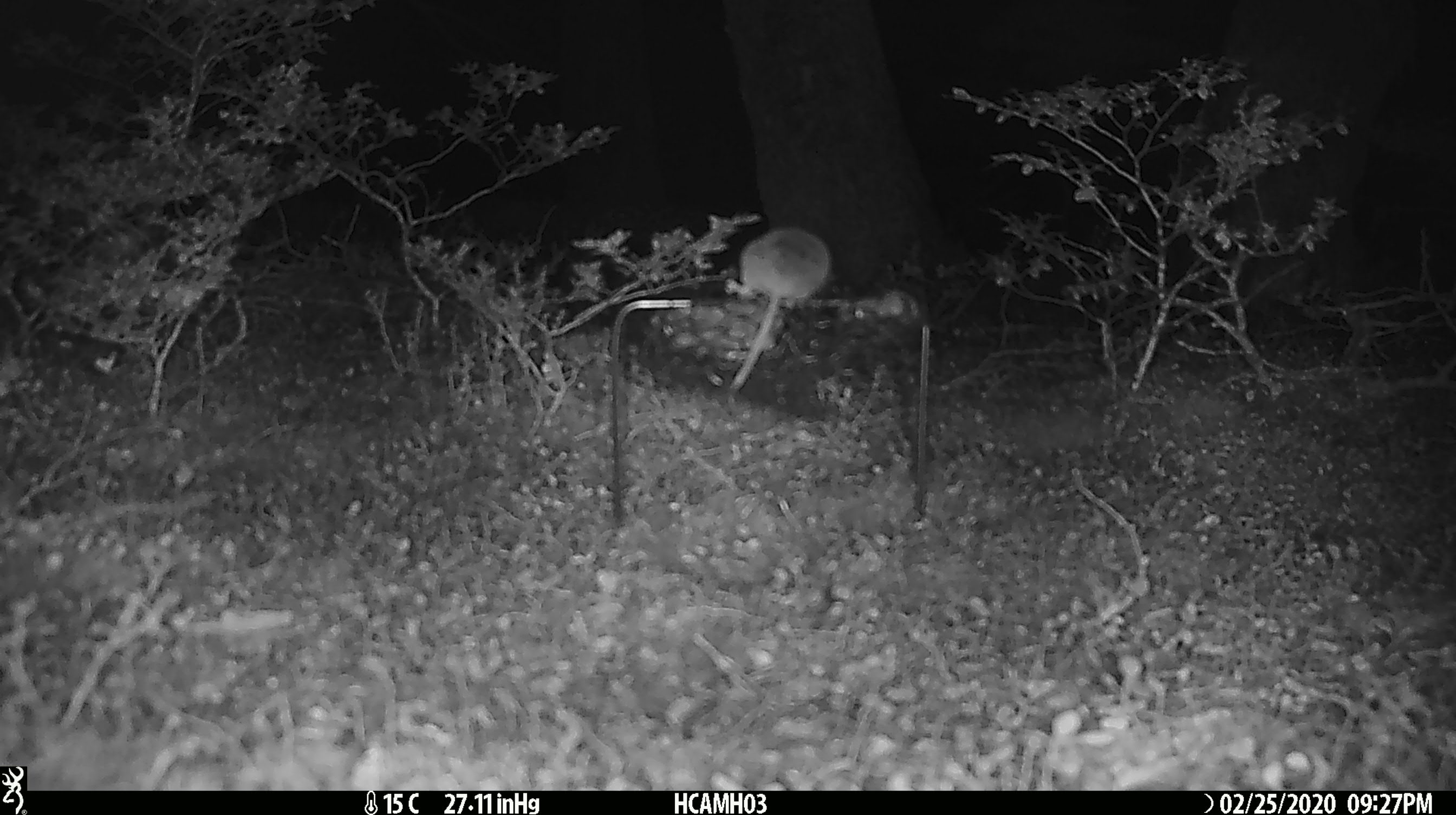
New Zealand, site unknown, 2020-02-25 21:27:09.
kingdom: Animalia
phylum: Chordata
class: Mammalia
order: Rodentia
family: Muridae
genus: Mus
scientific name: Mus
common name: mouse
Mouse (Mus).